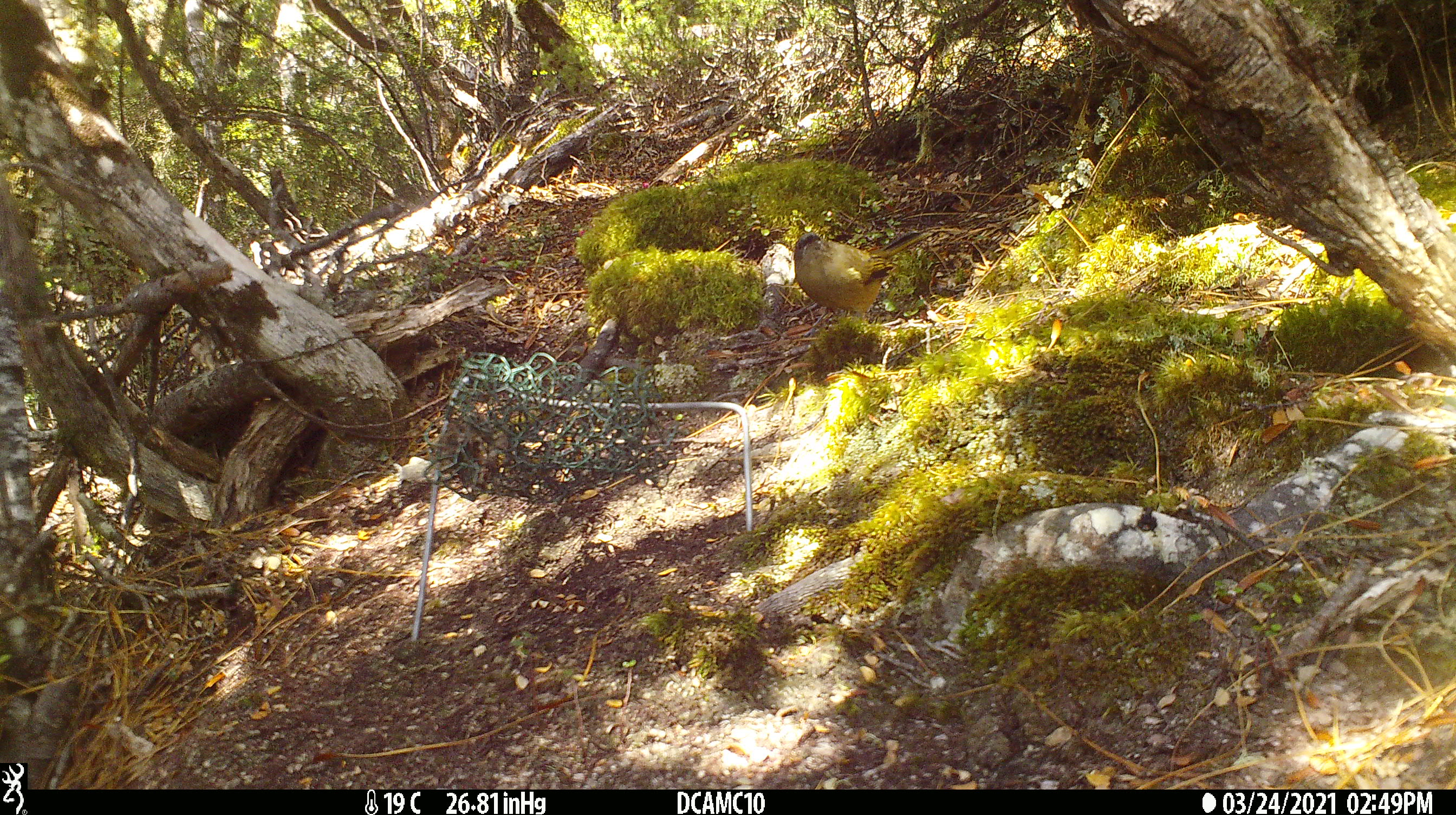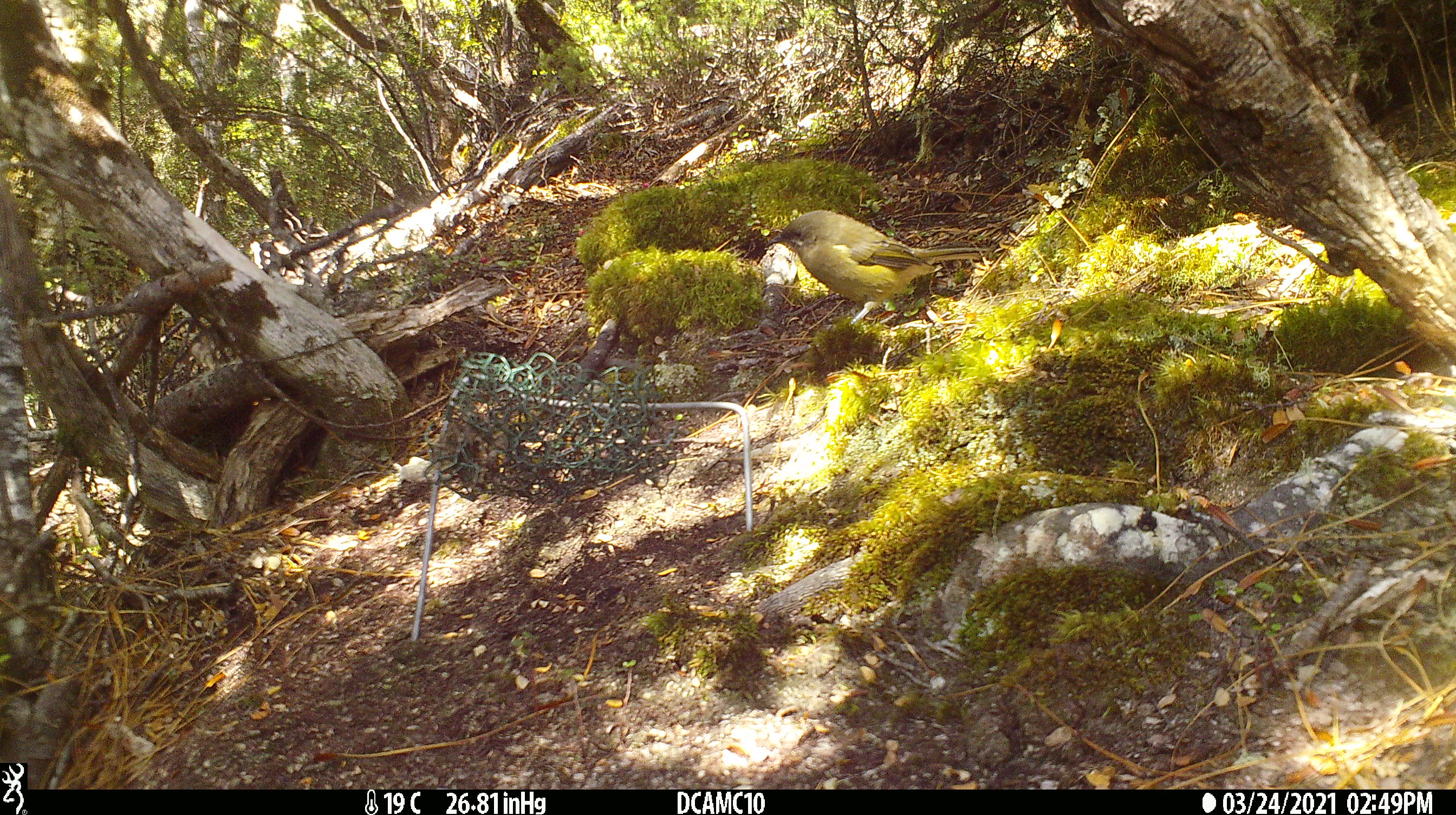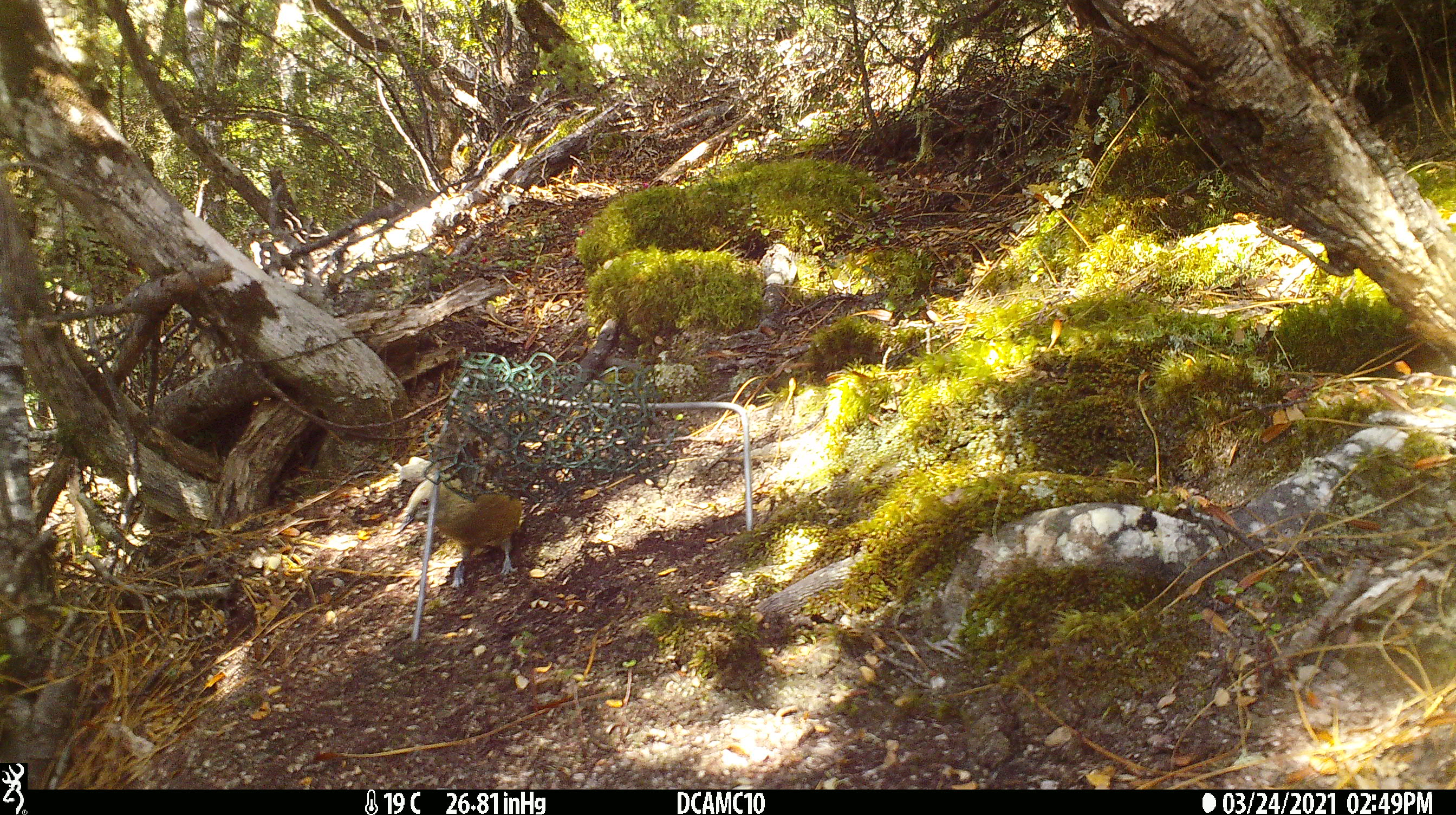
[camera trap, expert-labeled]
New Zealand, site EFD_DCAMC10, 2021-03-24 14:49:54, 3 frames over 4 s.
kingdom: Animalia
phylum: Chordata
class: Aves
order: Passeriformes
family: Meliphagidae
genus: Anthornis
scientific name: Anthornis melanura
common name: new zealand bellbird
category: bellbird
Bellbird (new zealand bellbird) (Anthornis melanura).